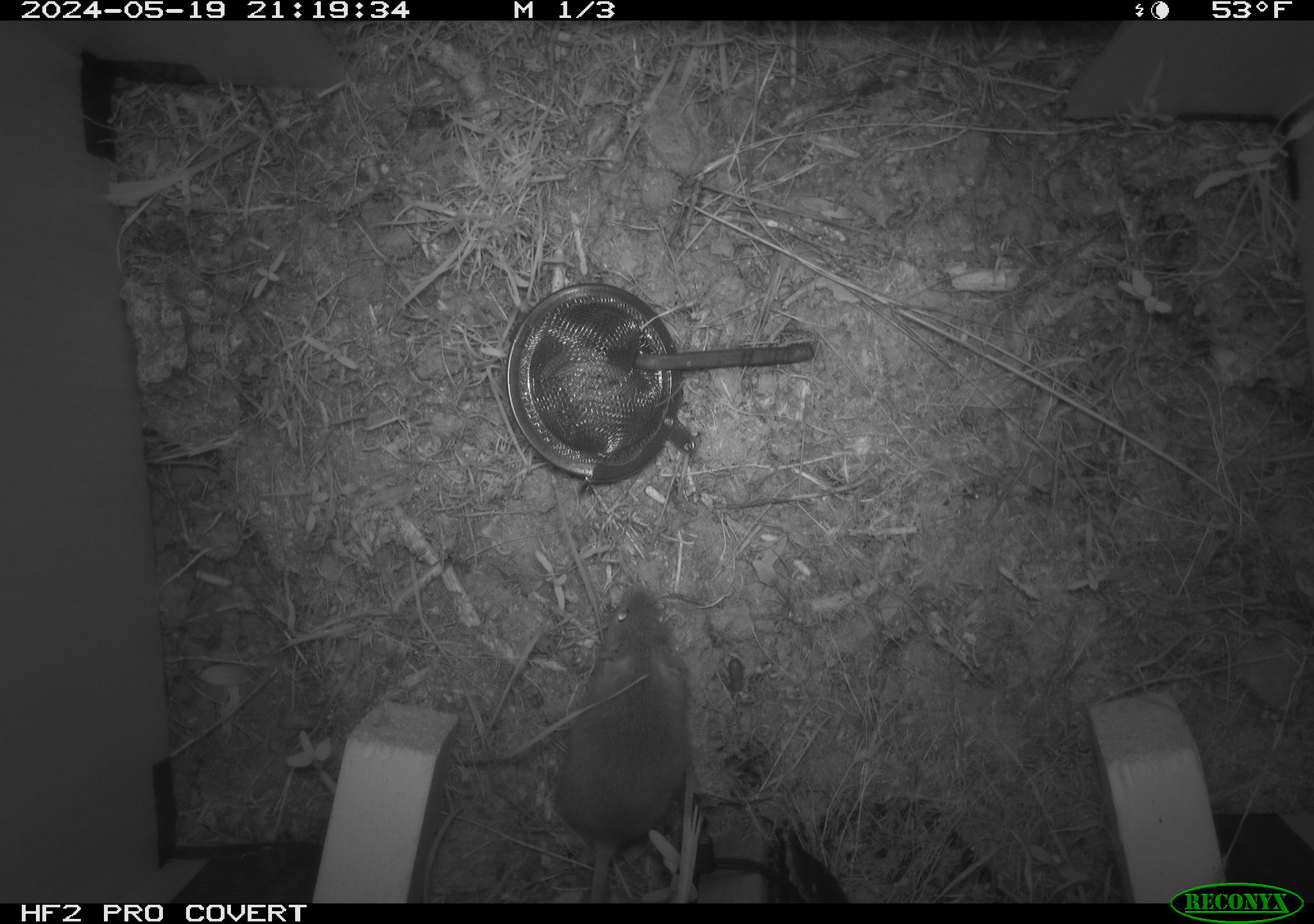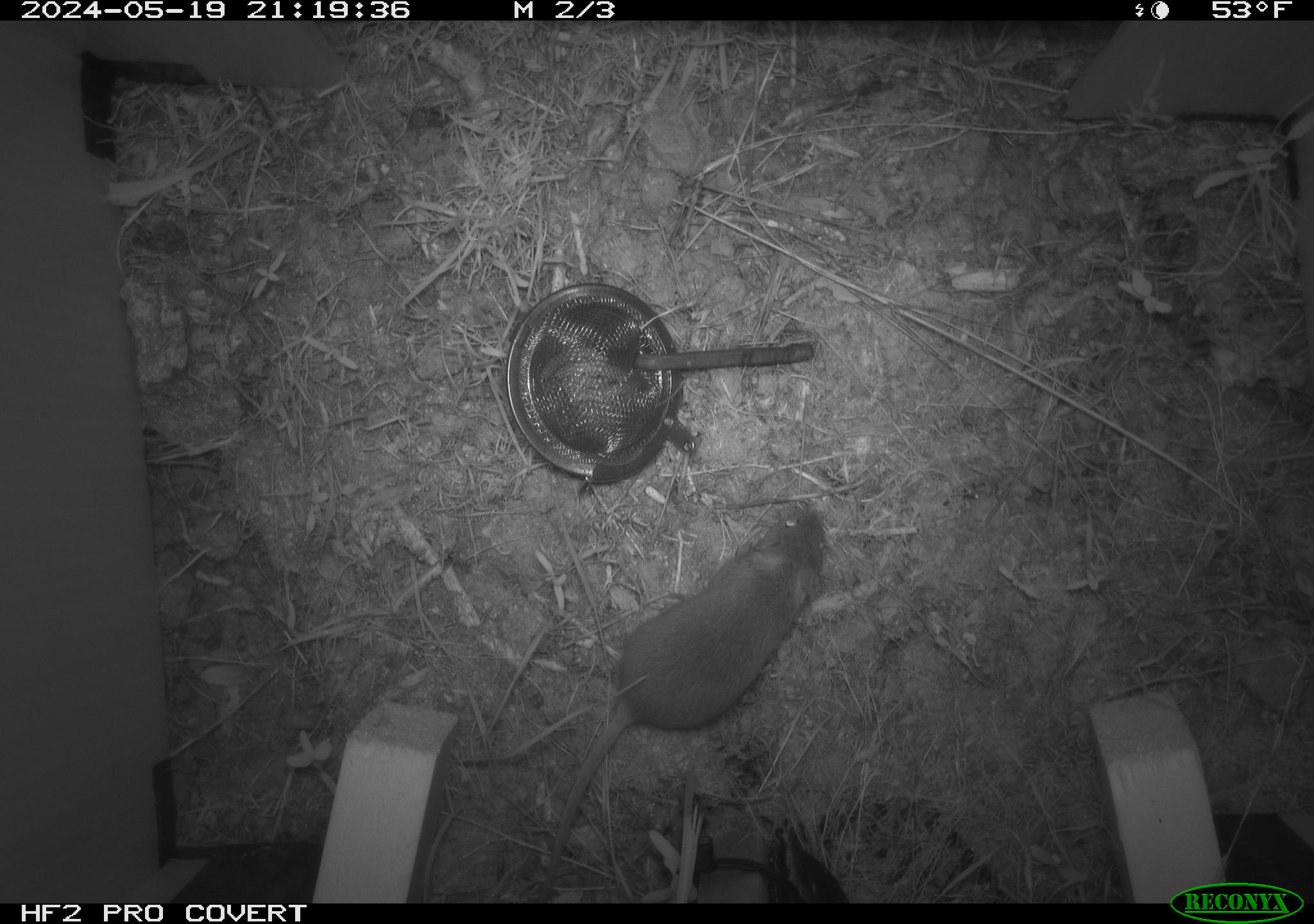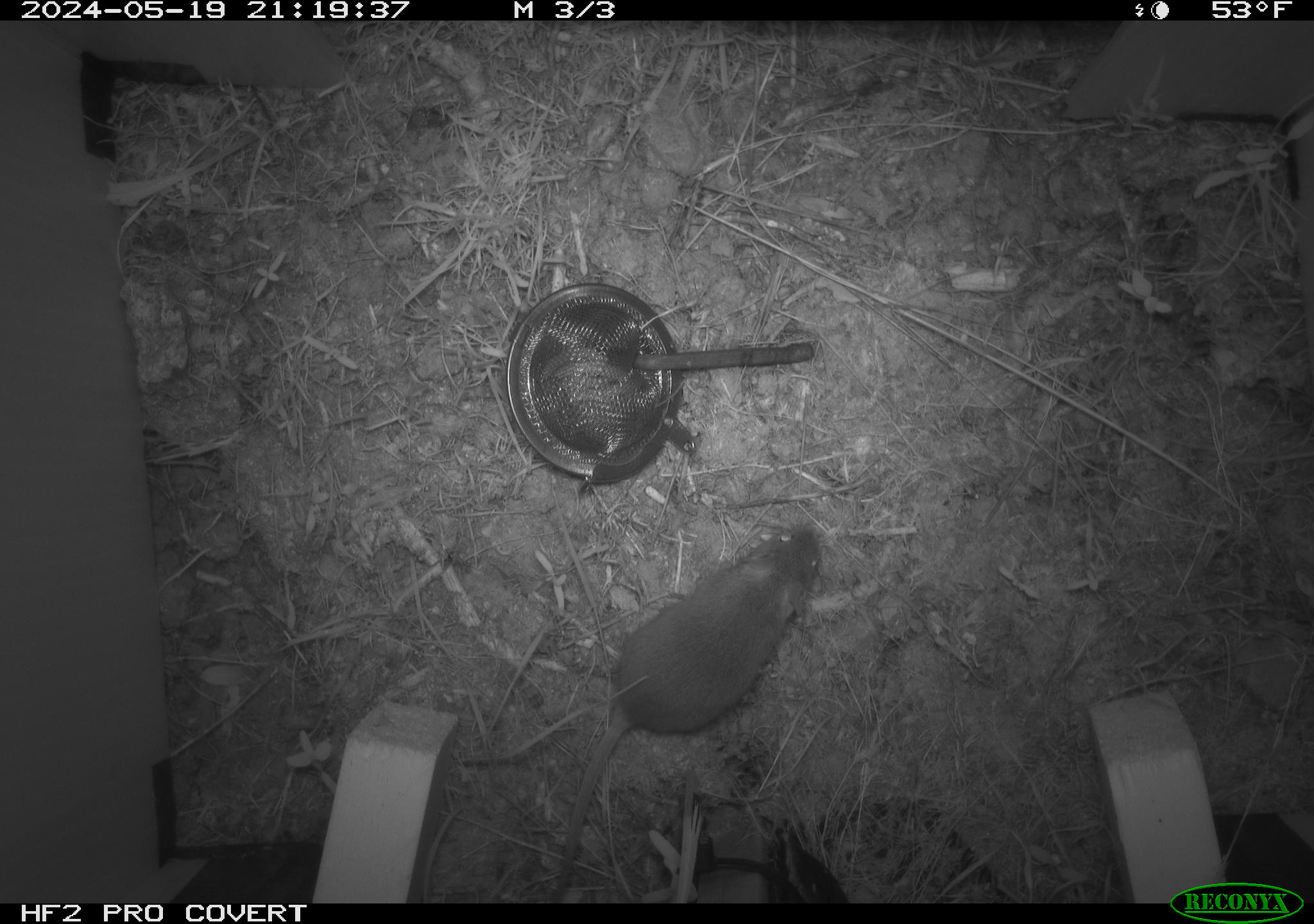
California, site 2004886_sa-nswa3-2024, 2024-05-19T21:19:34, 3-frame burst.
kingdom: Animalia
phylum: Chordata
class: Mammalia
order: Rodentia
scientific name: Rodentia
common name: rodent